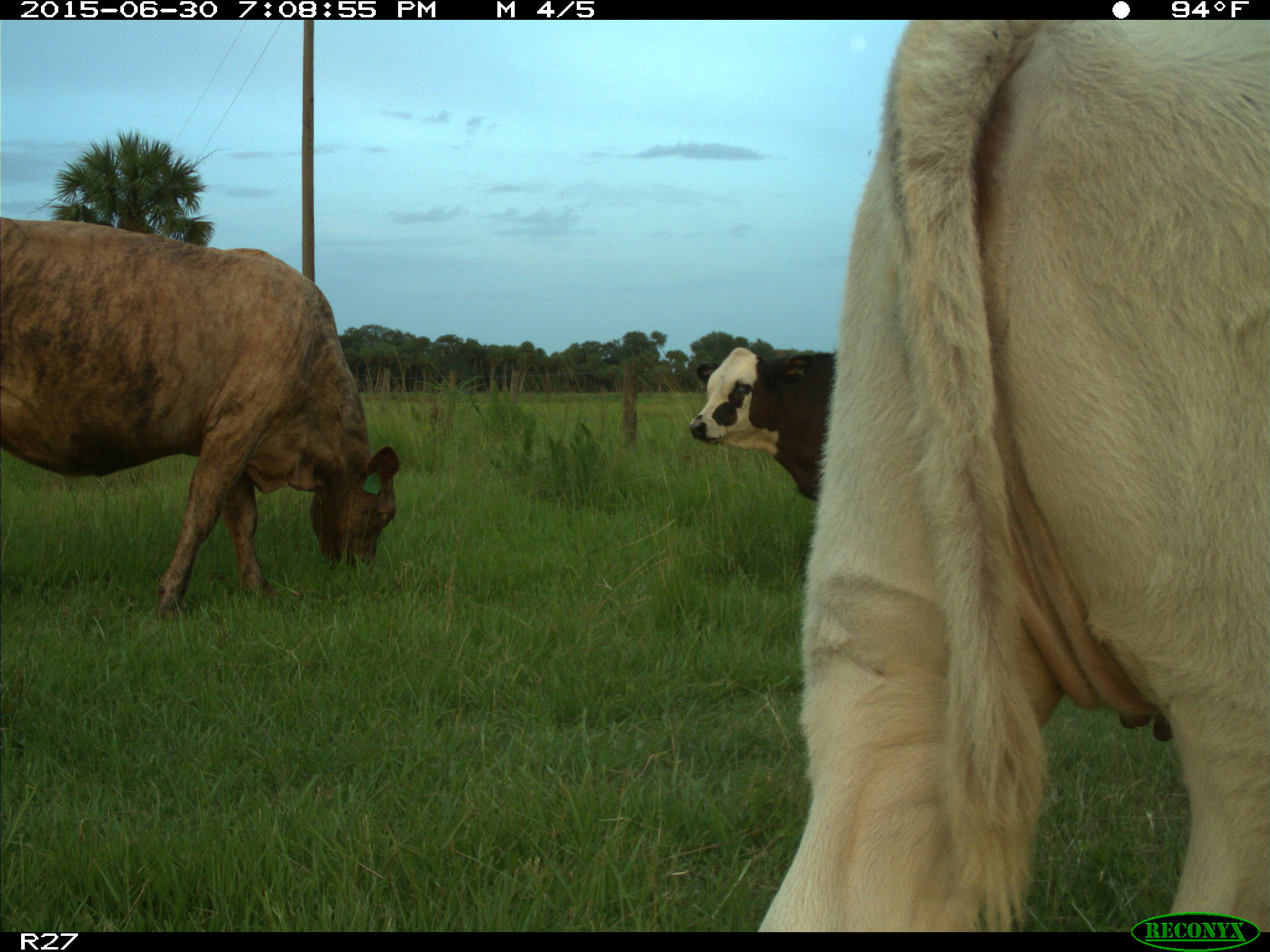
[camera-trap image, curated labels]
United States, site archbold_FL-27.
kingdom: Animalia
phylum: Chordata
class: Mammalia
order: Artiodactyla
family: Bovidae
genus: Bos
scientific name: Bos taurus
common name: domestic cow